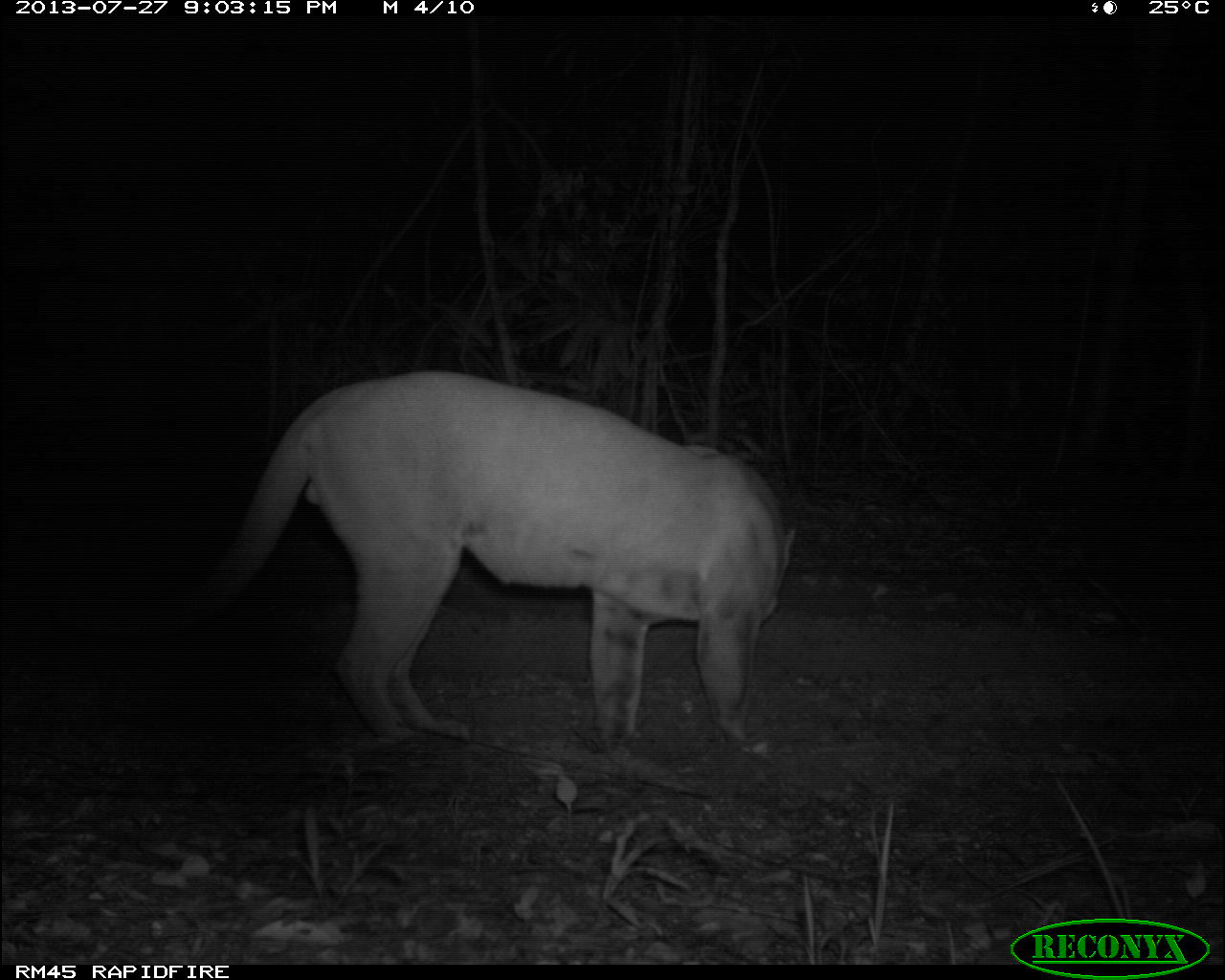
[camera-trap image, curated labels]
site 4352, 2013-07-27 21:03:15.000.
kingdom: Animalia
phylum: Chordata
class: Mammalia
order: Carnivora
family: Felidae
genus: Puma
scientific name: Puma concolor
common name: mountain lion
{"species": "Puma concolor (mountain lion)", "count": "1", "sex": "male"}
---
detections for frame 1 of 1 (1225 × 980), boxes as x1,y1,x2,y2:
puma concolor: 46,367,797,758